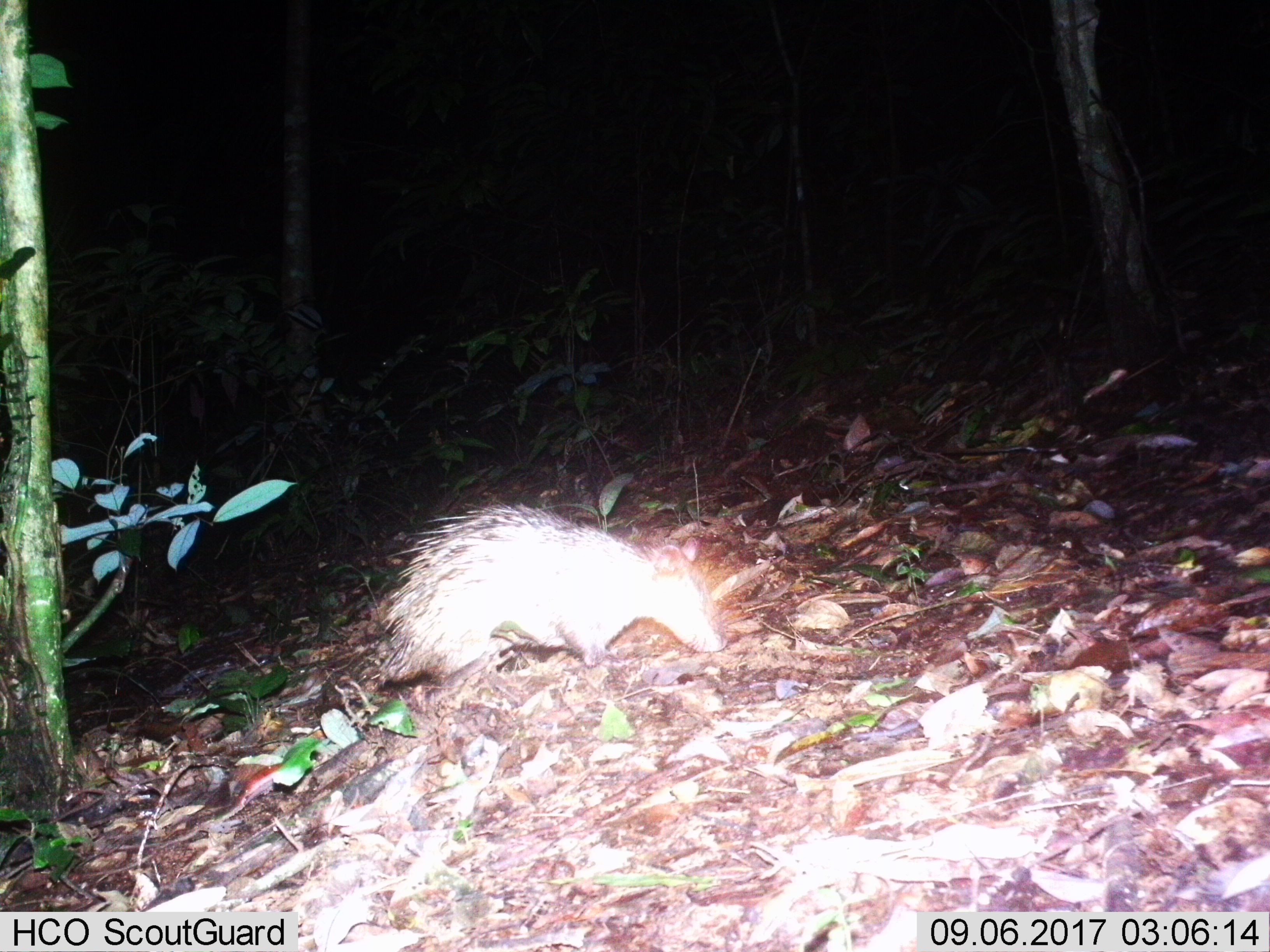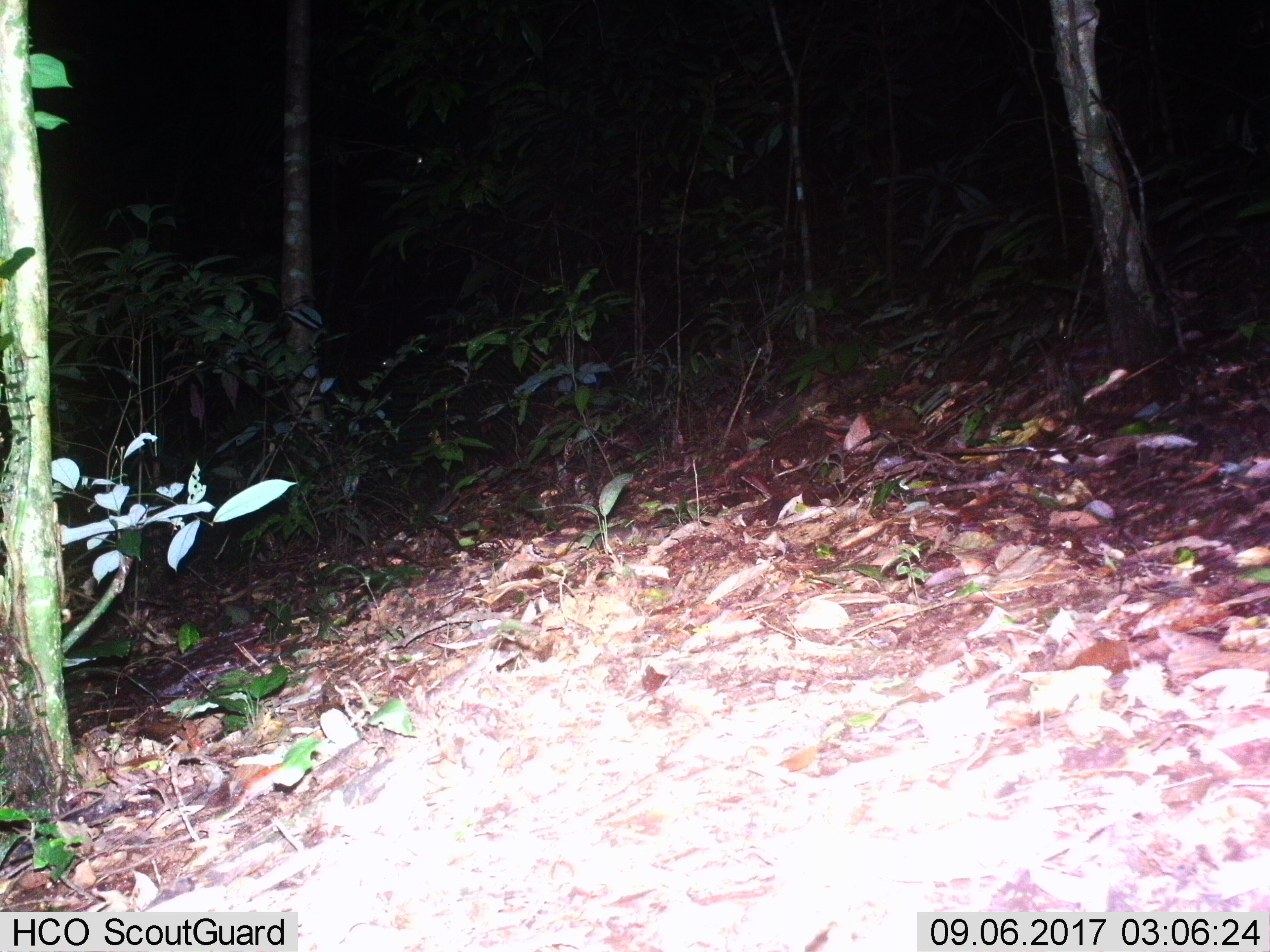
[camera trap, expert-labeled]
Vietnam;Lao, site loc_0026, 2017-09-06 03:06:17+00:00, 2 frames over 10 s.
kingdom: Animalia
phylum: Chordata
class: Mammalia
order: Rodentia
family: Hystricidae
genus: Atherurus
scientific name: Atherurus macrourus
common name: asiatic brush-tailed porcupine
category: asiatic brush tailed porcupine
Asiatic brush tailed porcupine (asiatic brush-tailed porcupine) (Atherurus macrourus). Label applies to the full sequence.